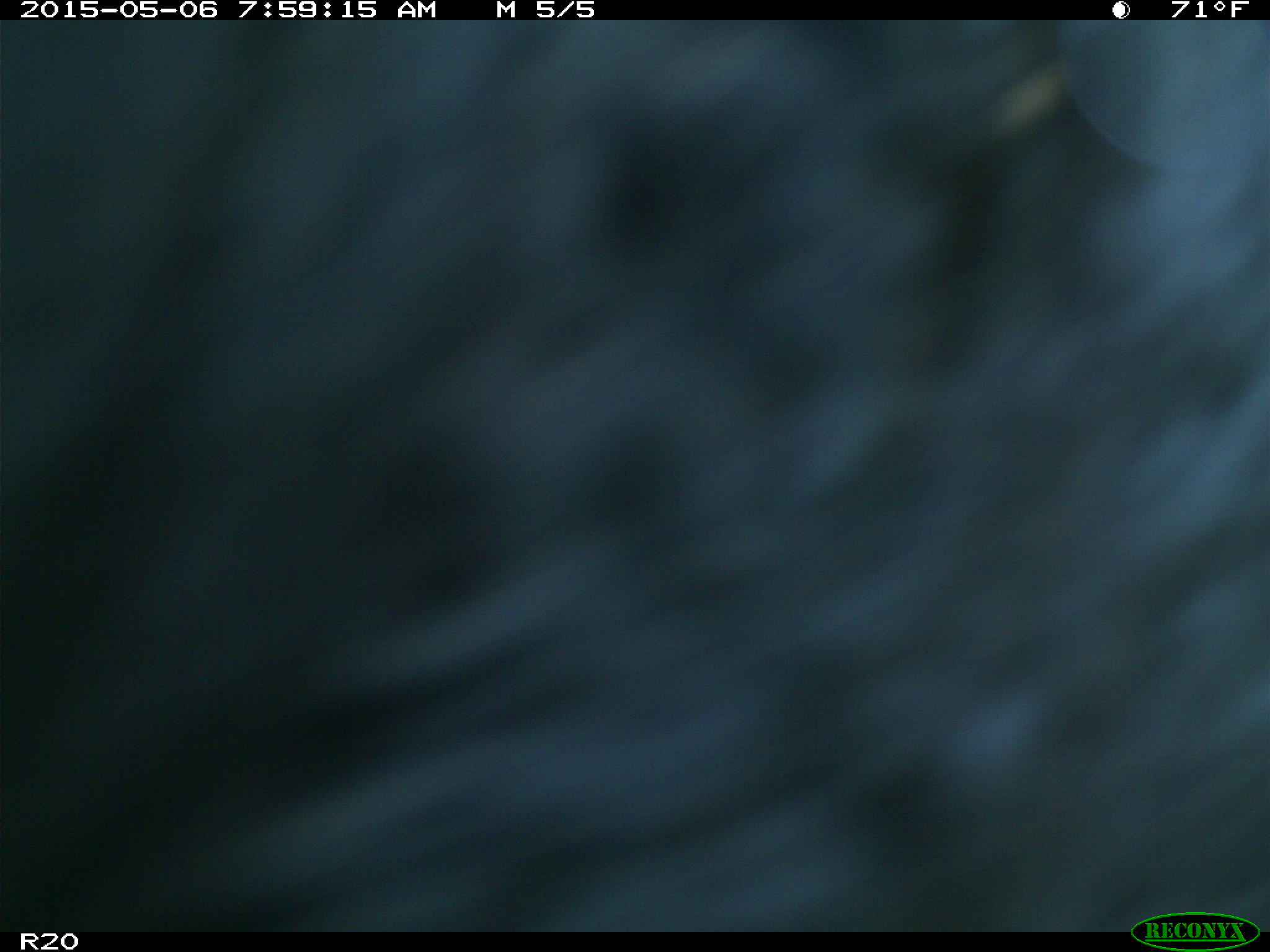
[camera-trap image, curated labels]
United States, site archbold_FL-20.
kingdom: Animalia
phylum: Chordata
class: Mammalia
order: Artiodactyla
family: Bovidae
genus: Bos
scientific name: Bos taurus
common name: domestic cow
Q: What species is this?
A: Bos taurus (domestic cow).